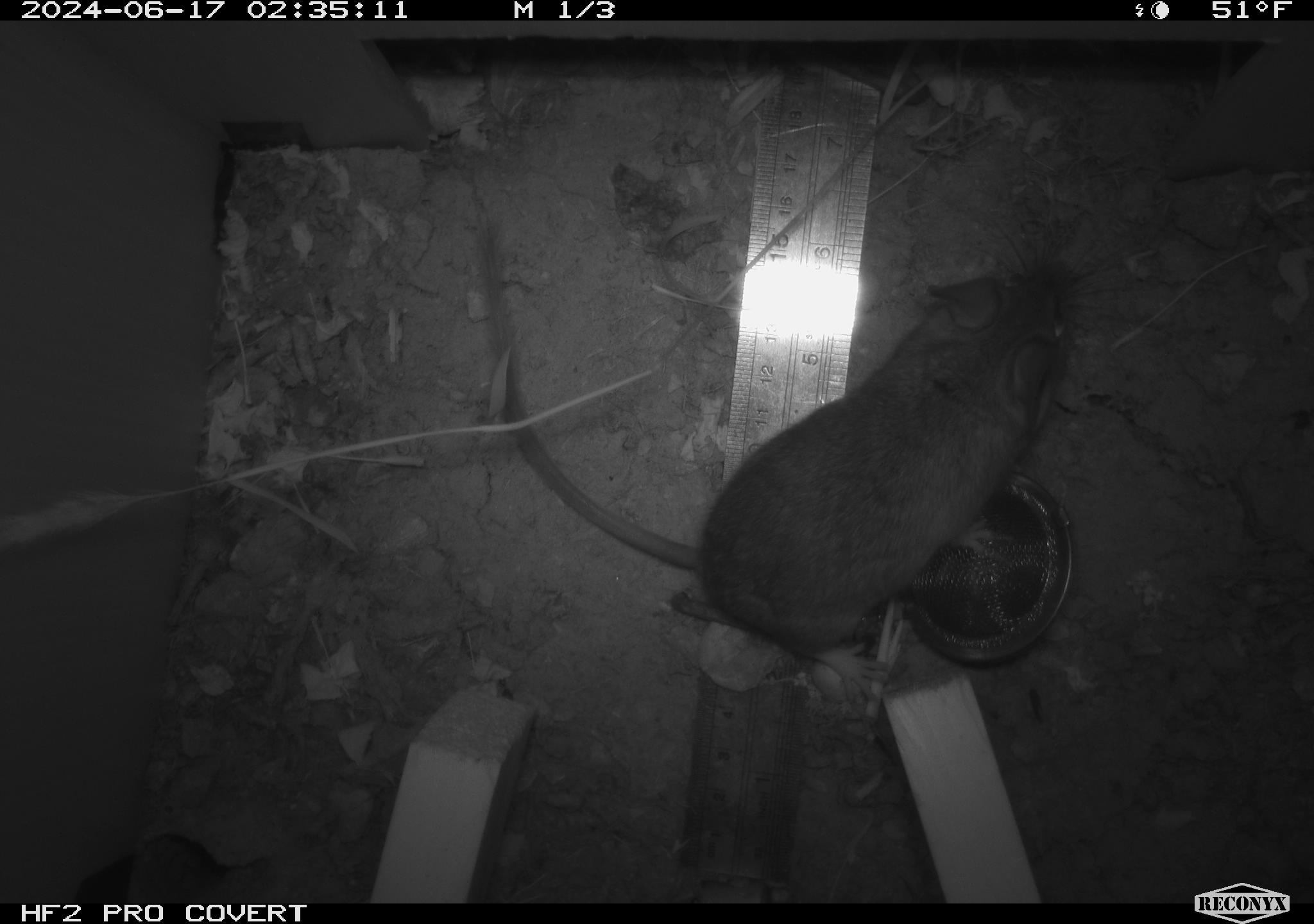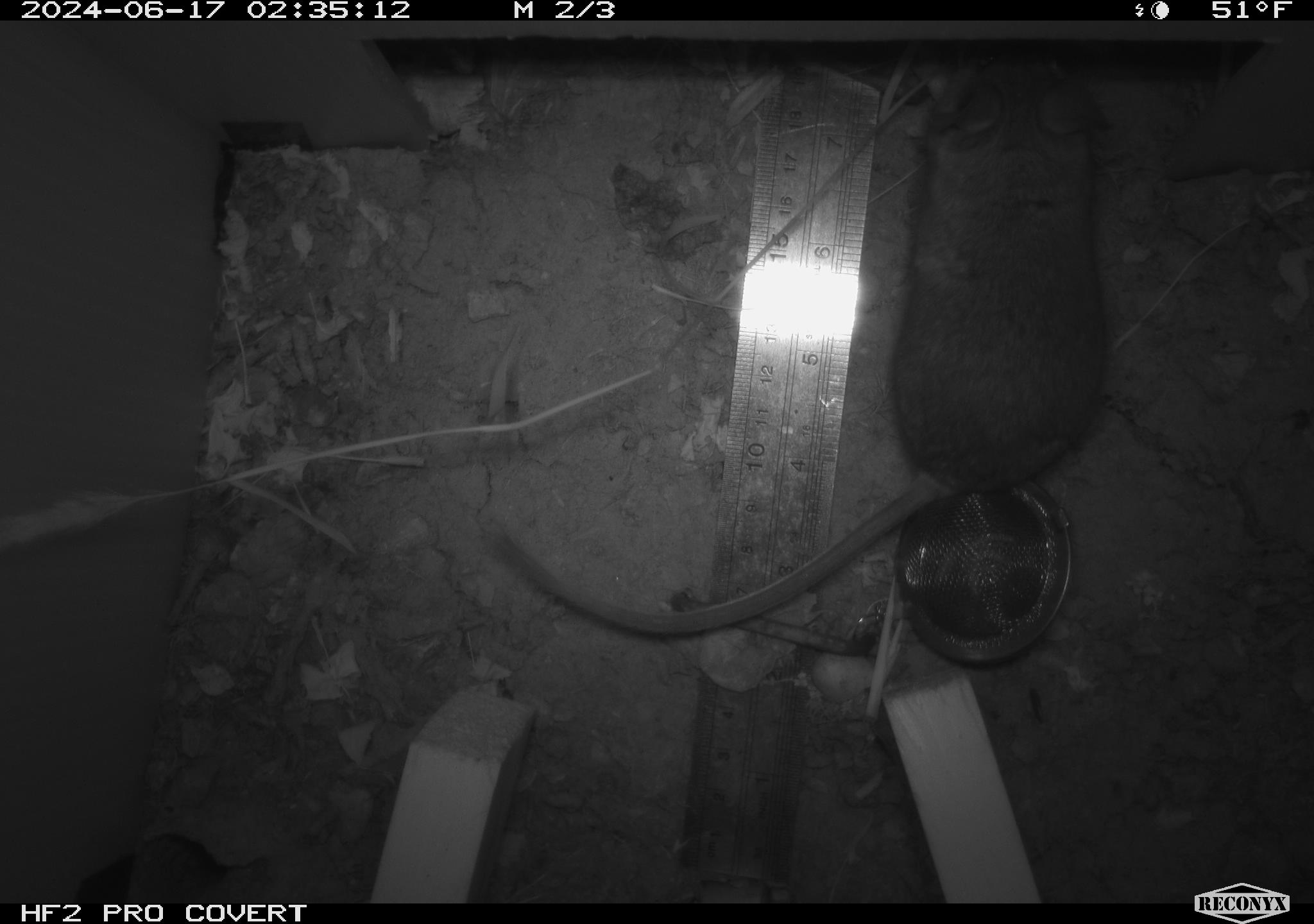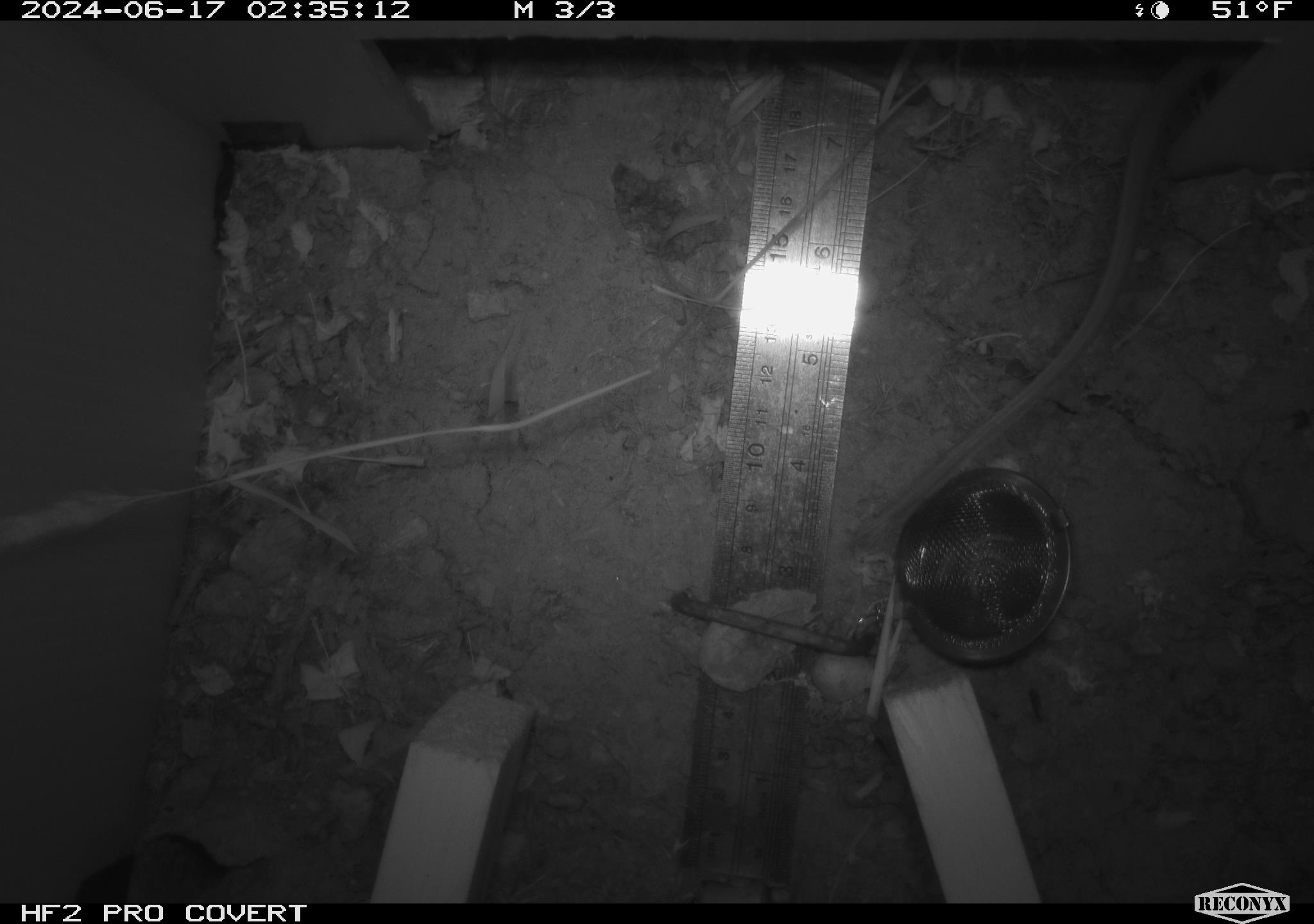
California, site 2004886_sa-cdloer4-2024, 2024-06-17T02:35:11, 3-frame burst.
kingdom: Animalia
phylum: Chordata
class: Mammalia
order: Rodentia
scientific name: Rodentia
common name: rodent